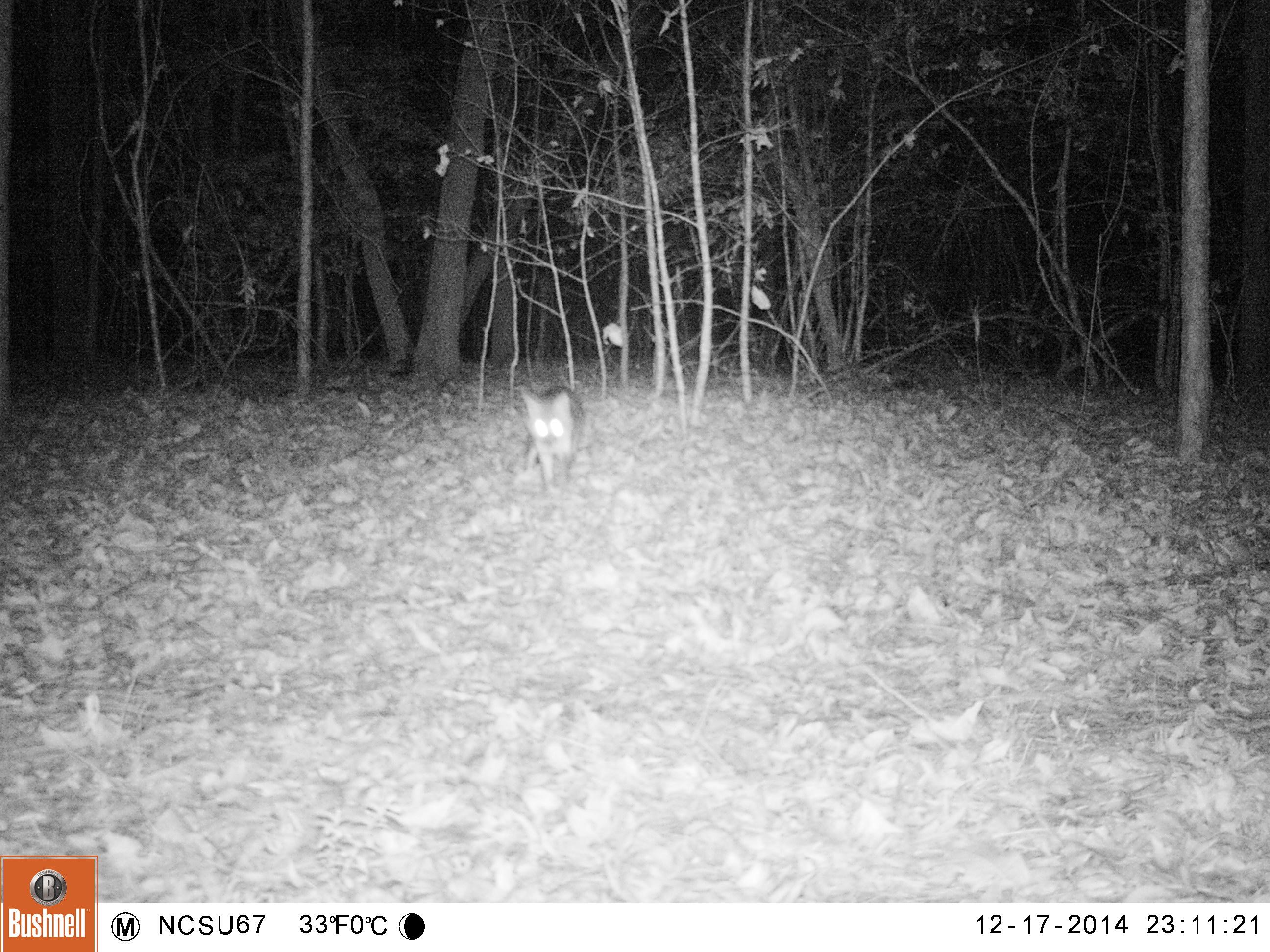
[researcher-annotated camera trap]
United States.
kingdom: Animalia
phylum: Chordata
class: Mammalia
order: Carnivora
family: Canidae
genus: Urocyon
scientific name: Urocyon cinereoargenteus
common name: gray fox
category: Grey Fox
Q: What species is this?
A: Grey Fox (gray fox) (Urocyon cinereoargenteus).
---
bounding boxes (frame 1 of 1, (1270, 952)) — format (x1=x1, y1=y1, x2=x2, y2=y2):
Grey Fox: (x1=515, y1=371, x2=582, y2=494)